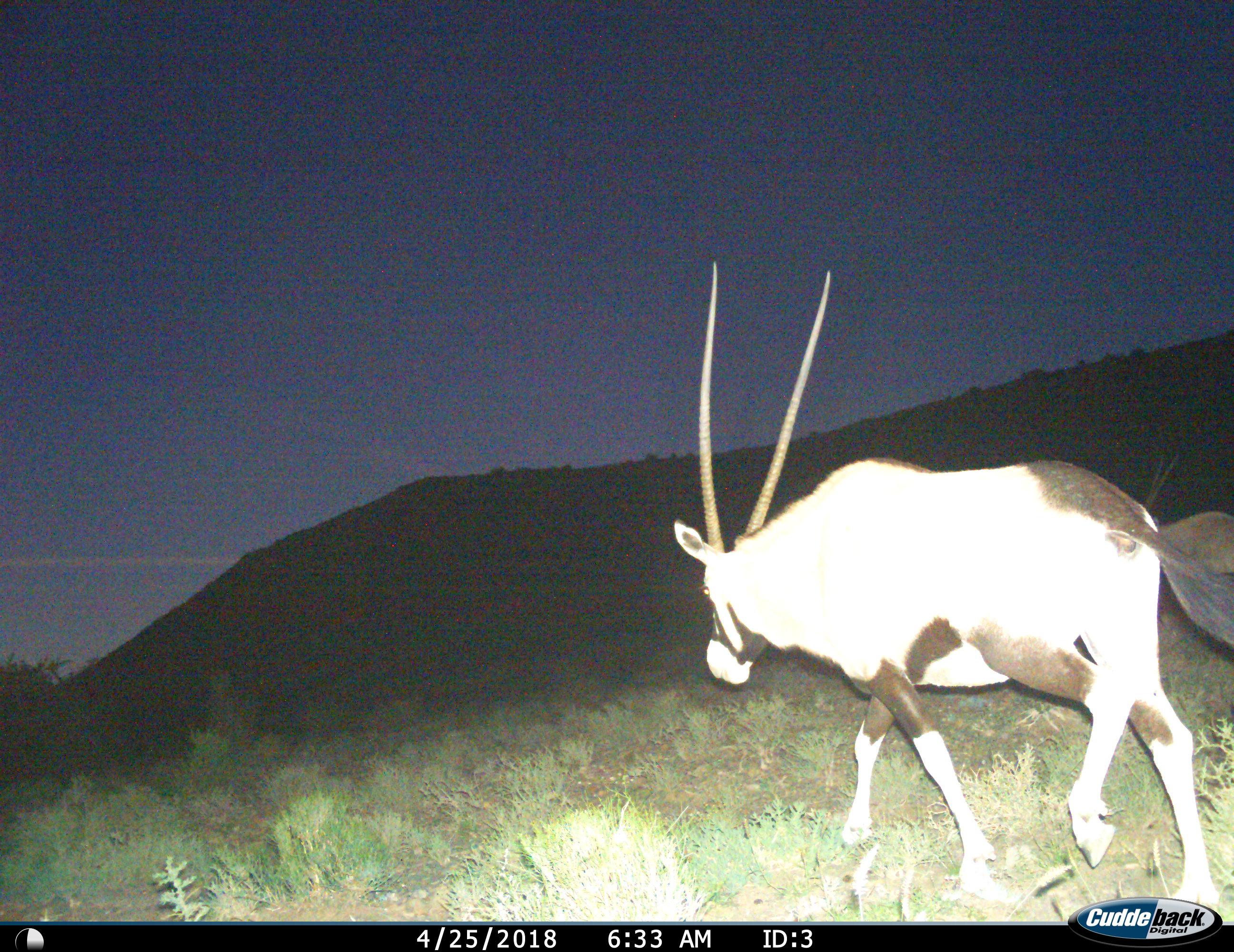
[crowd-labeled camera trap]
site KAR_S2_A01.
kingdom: Animalia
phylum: Chordata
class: Mammalia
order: Artiodactyla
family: Bovidae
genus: Oryx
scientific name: Oryx gazella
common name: gemsbok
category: oryx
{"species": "oryx (gemsbok) (Oryx gazella)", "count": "1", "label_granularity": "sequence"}